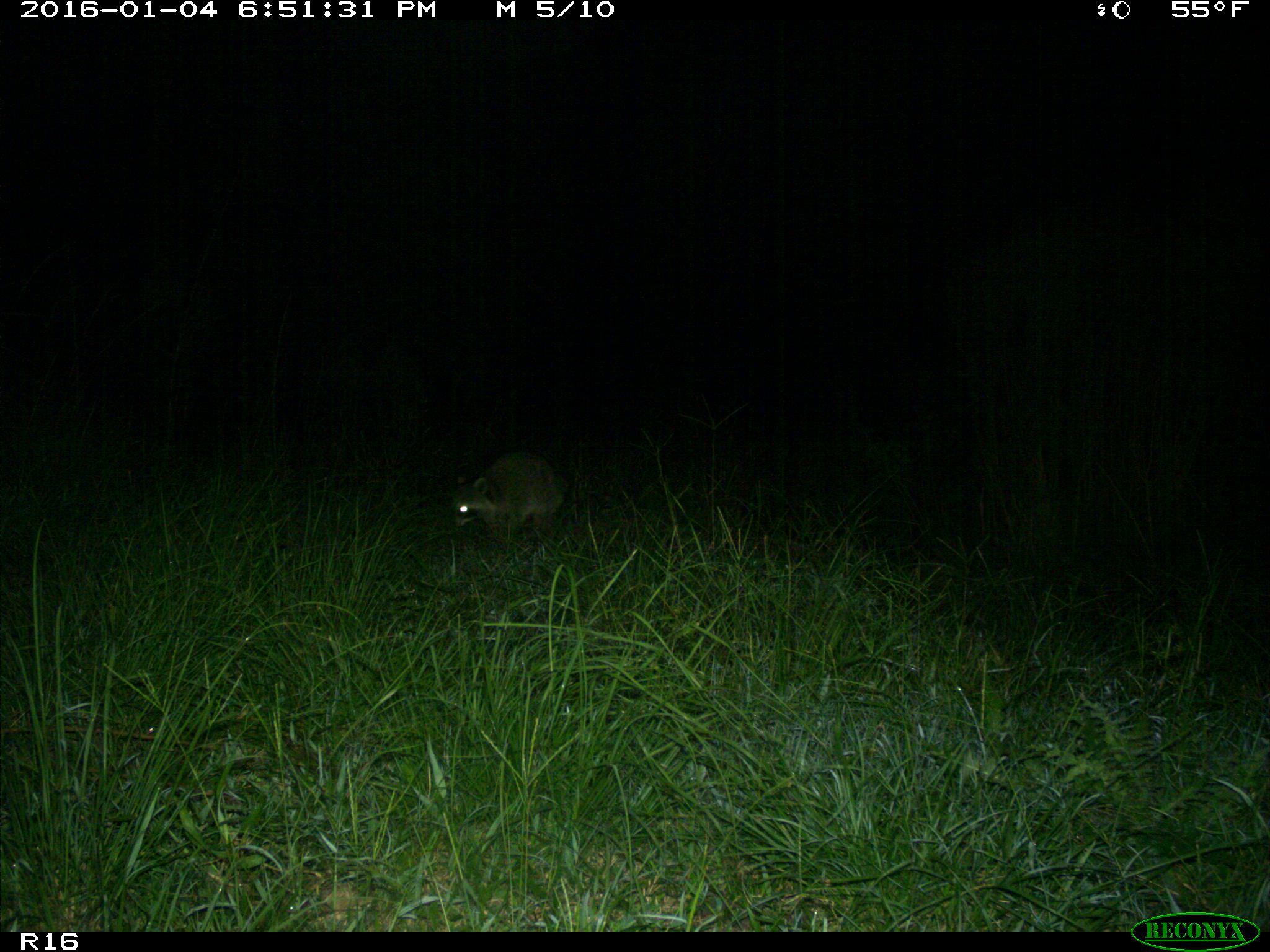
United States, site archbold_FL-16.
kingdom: Animalia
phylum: Chordata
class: Mammalia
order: Carnivora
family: Procyonidae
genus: Procyon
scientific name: Procyon lotor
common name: common raccoon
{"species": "Procyon lotor (common raccoon)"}